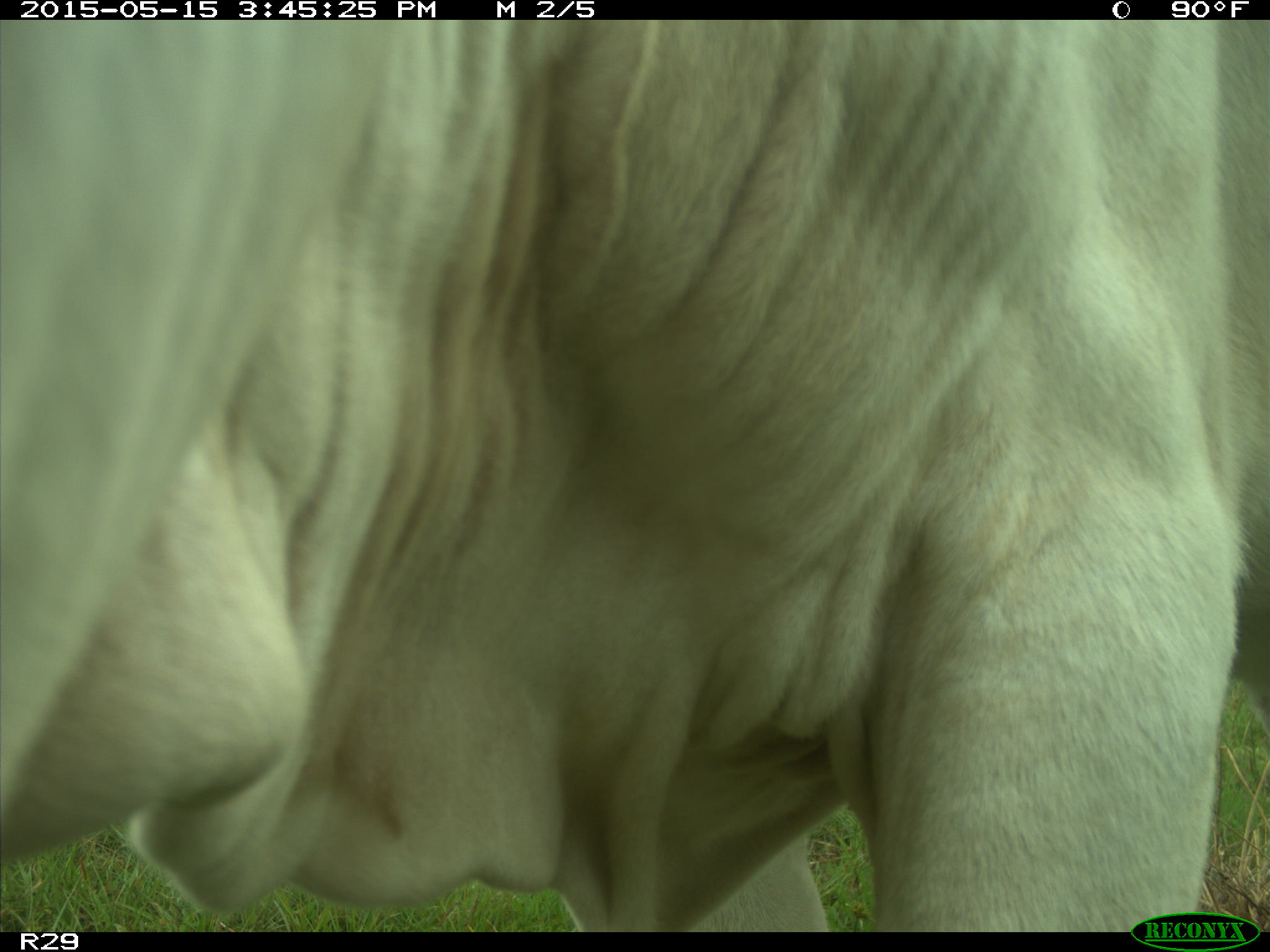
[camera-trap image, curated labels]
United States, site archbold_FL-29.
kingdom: Animalia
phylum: Chordata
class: Mammalia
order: Artiodactyla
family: Bovidae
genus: Bos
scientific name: Bos taurus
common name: domestic cow